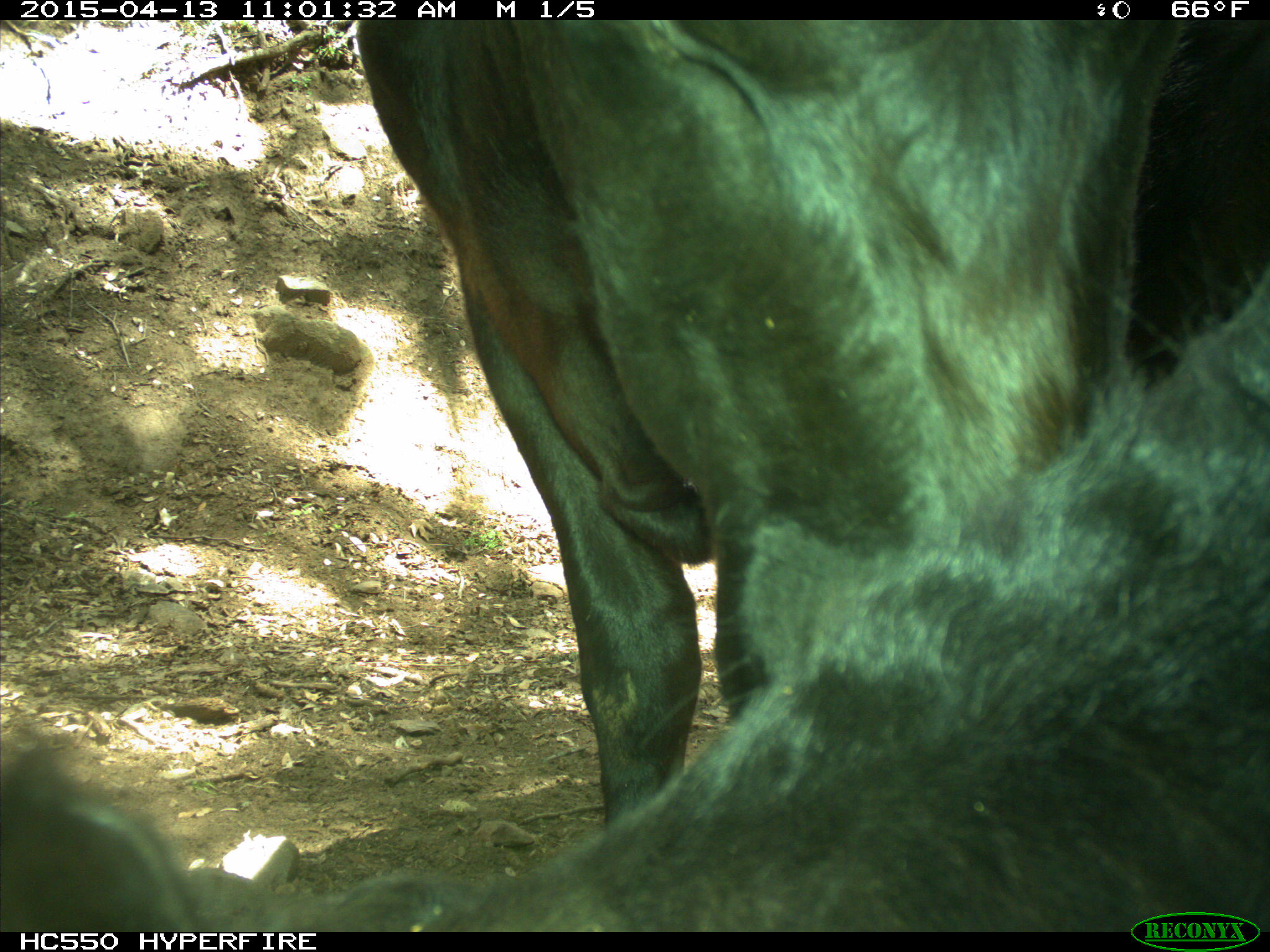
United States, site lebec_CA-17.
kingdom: Animalia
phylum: Chordata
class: Mammalia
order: Artiodactyla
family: Bovidae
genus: Bos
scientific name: Bos taurus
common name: domestic cow